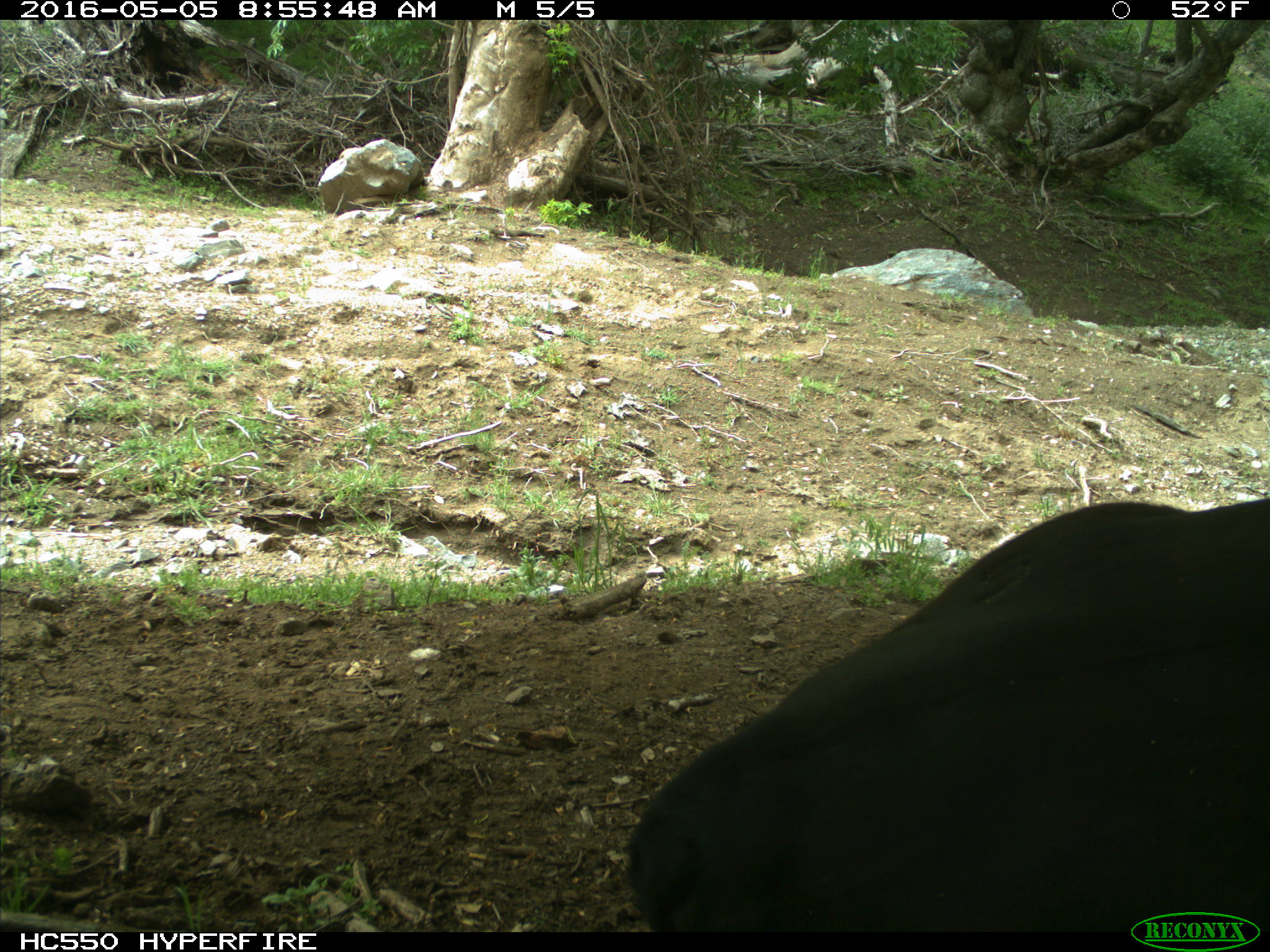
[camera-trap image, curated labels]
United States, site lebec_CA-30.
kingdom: Animalia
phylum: Chordata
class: Mammalia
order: Artiodactyla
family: Bovidae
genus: Bos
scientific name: Bos taurus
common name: domestic cow